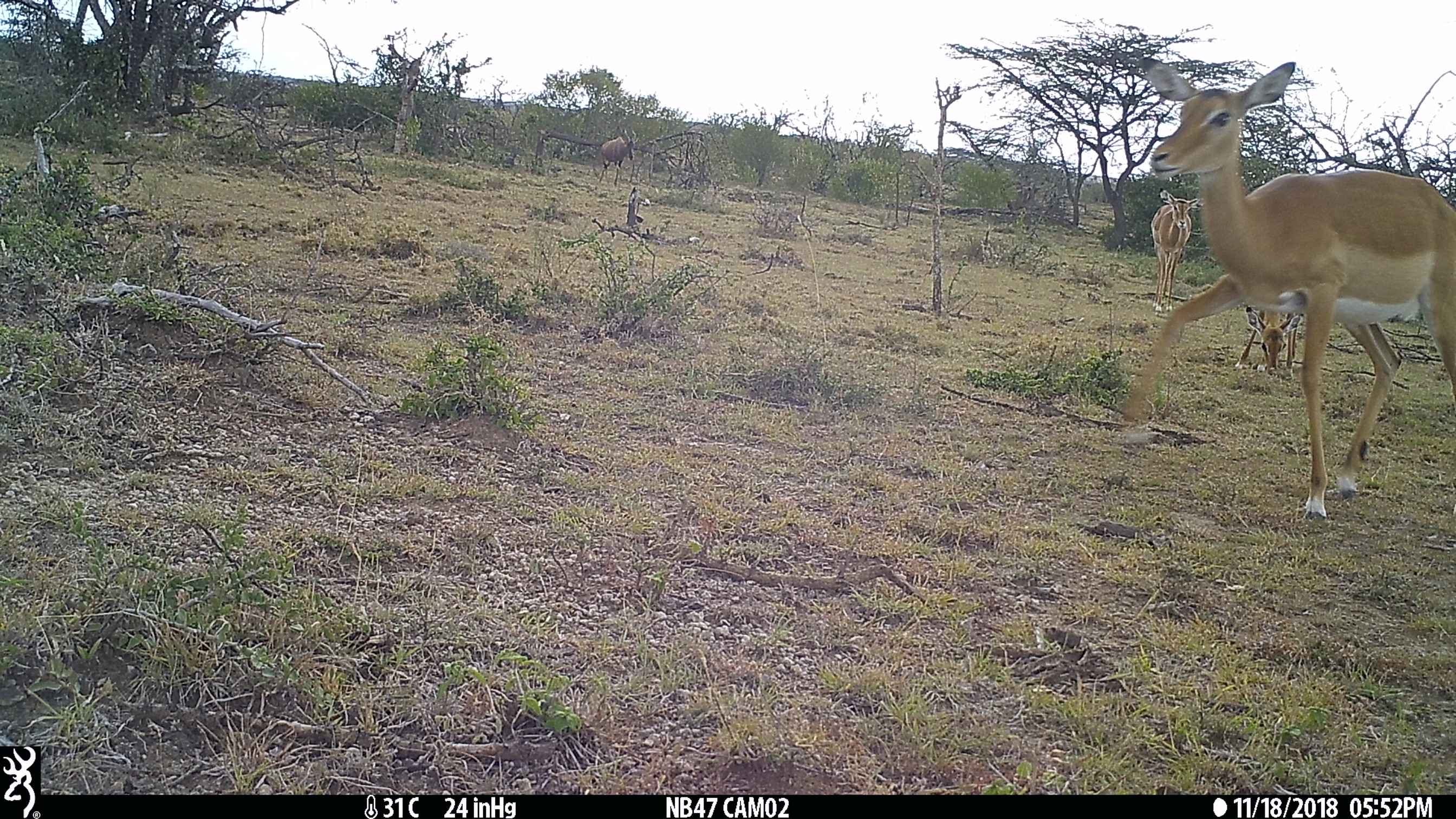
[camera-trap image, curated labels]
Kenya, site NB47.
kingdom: Animalia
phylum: Chordata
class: Mammalia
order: Artiodactyla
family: Bovidae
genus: Aepyceros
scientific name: Aepyceros melampus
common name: impala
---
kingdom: Animalia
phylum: Chordata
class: Mammalia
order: Artiodactyla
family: Bovidae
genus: Damaliscus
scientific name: Damaliscus lunatus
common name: topi